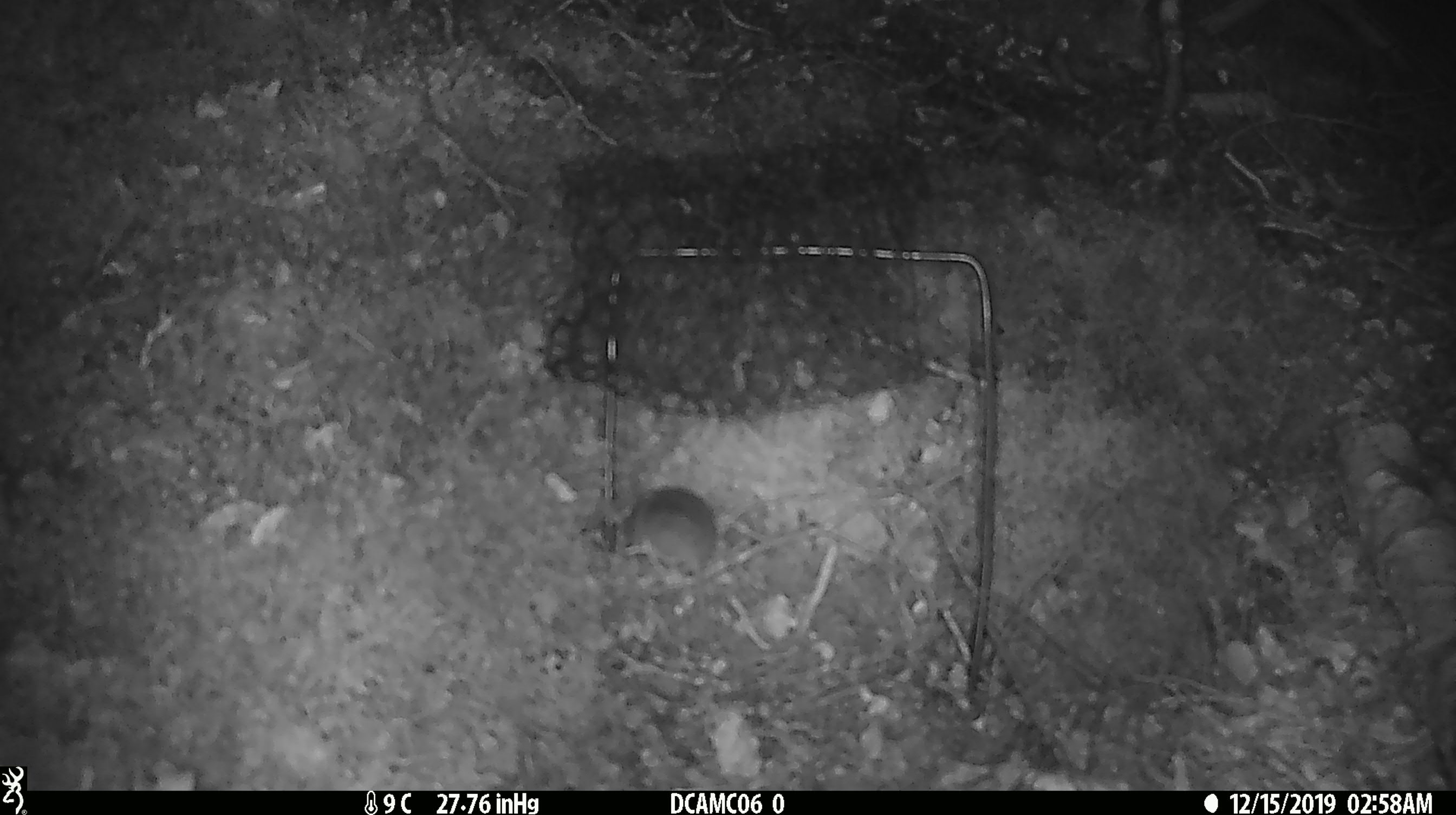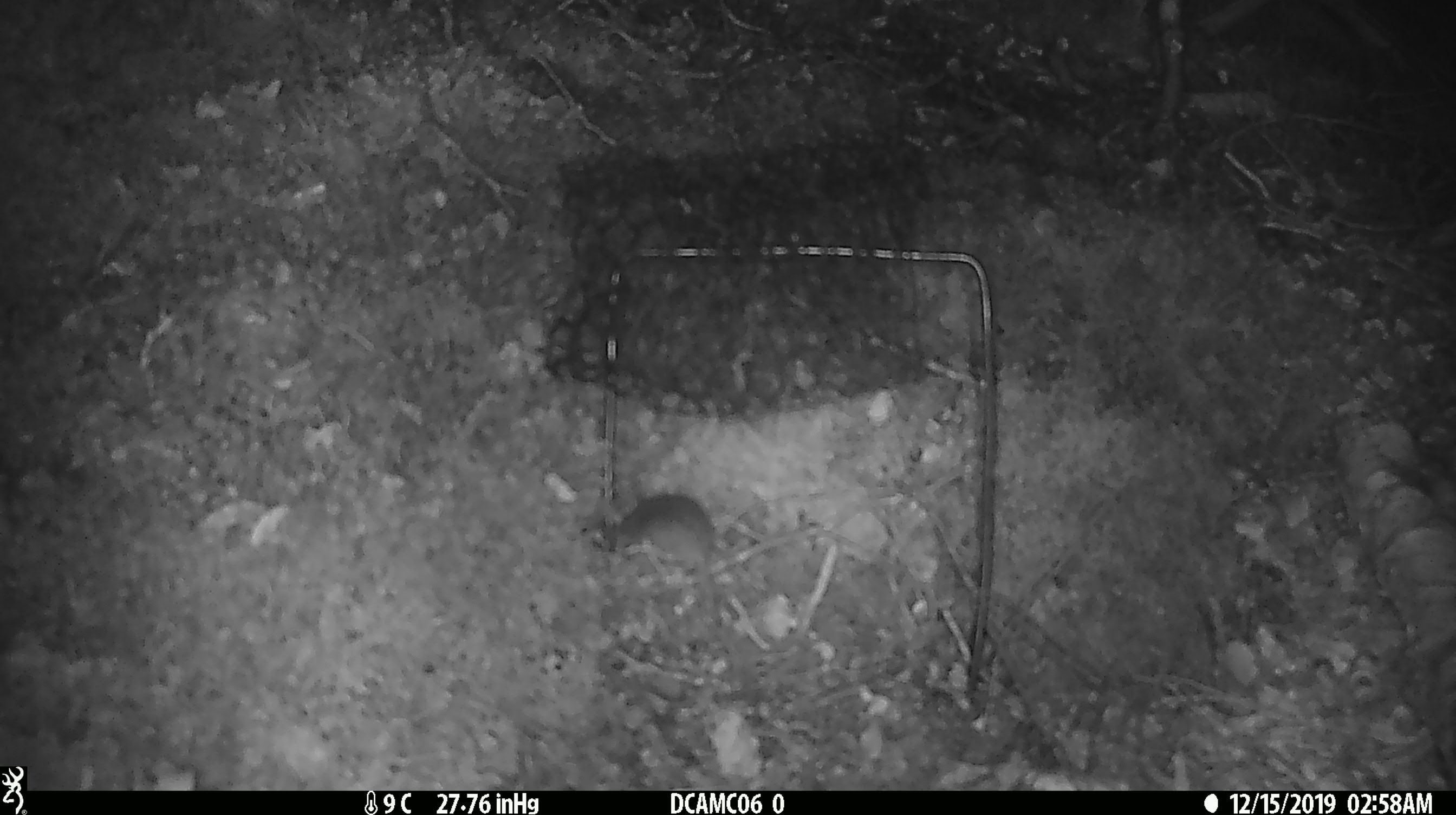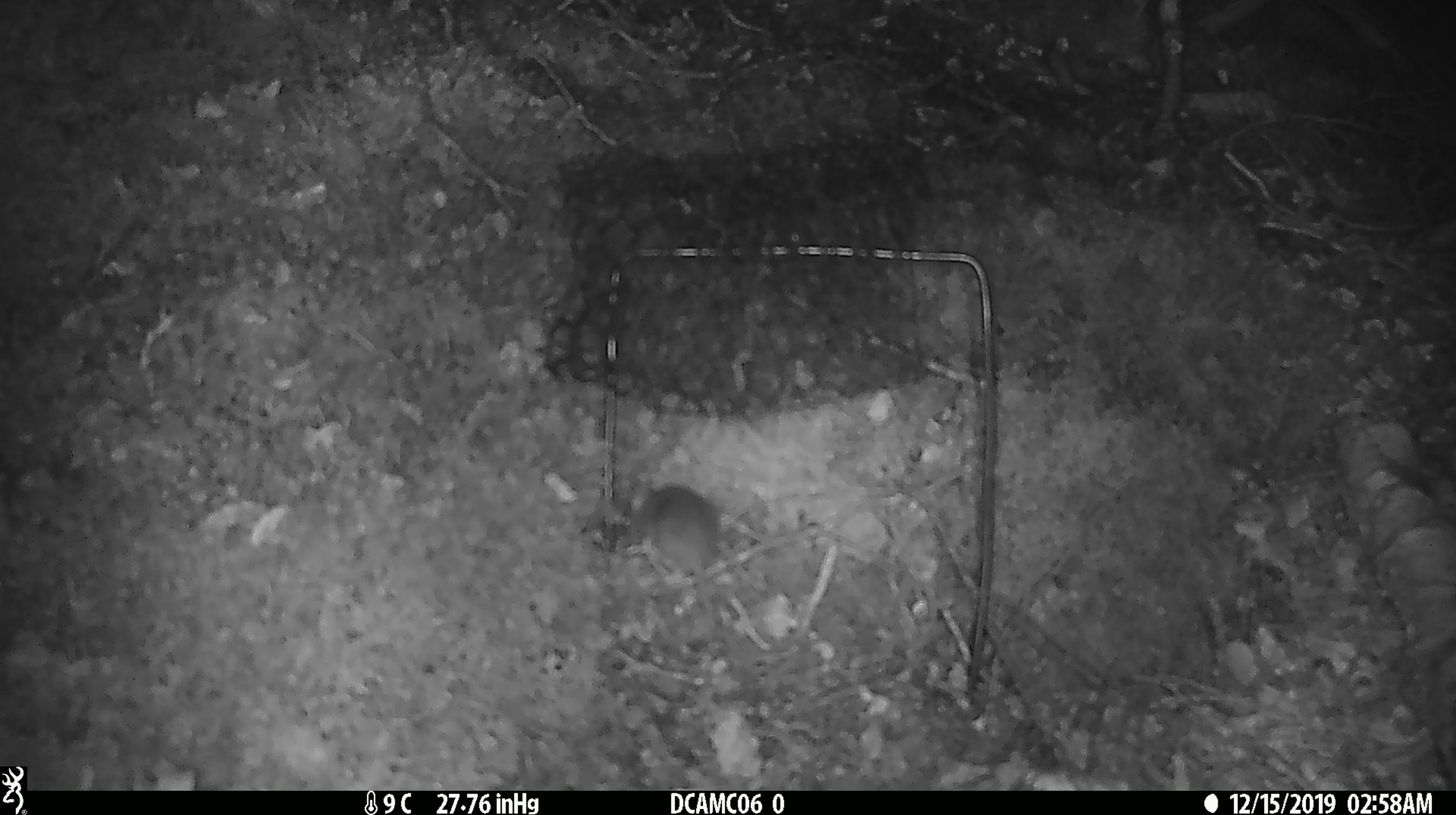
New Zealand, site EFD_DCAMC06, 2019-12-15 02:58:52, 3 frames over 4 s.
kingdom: Animalia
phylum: Chordata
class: Mammalia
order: Rodentia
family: Muridae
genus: Mus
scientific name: Mus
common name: mouse